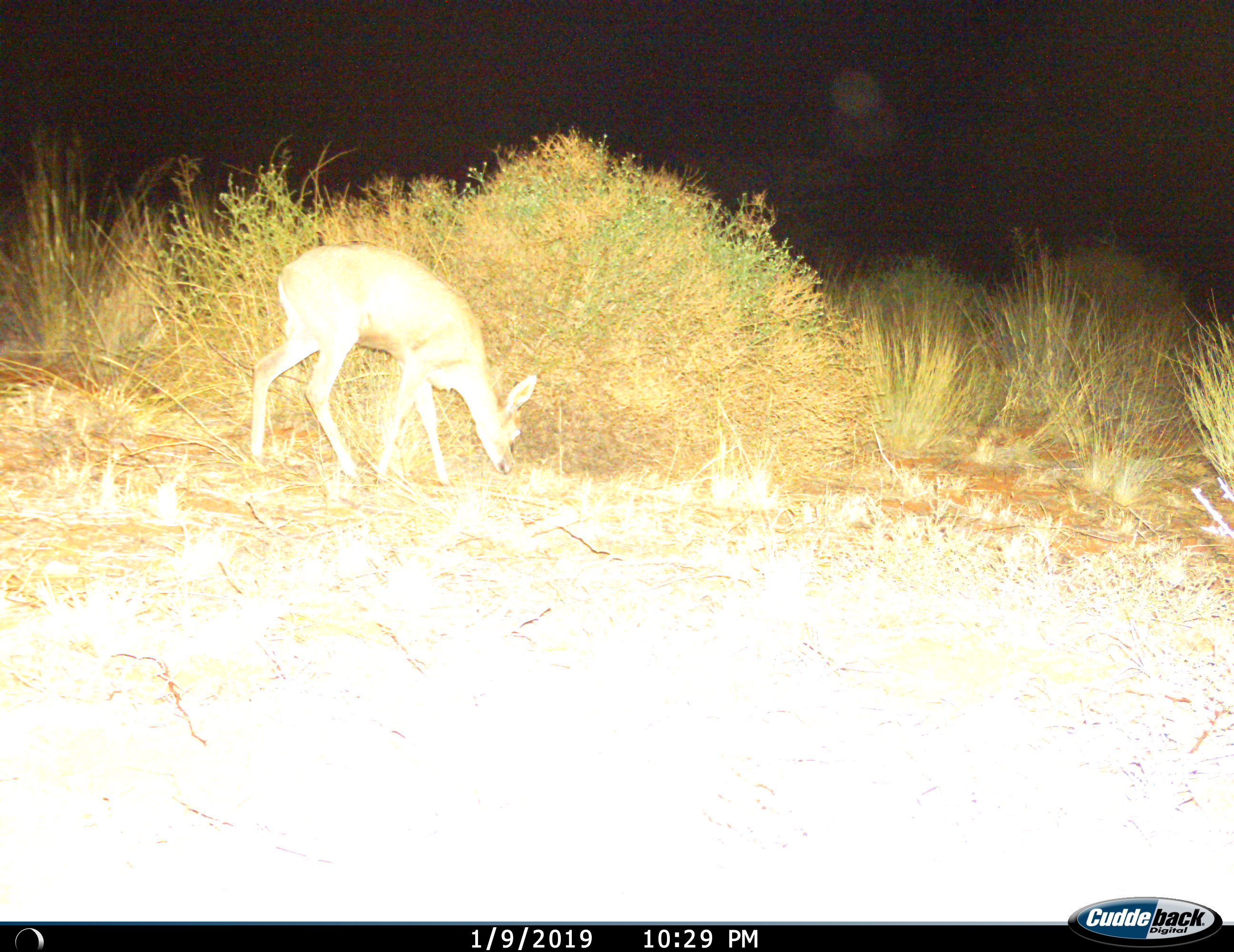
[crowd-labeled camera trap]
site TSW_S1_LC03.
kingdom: Animalia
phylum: Chordata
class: Mammalia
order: Artiodactyla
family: Bovidae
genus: Raphicerus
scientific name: Raphicerus campestris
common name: steenbok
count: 1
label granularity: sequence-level